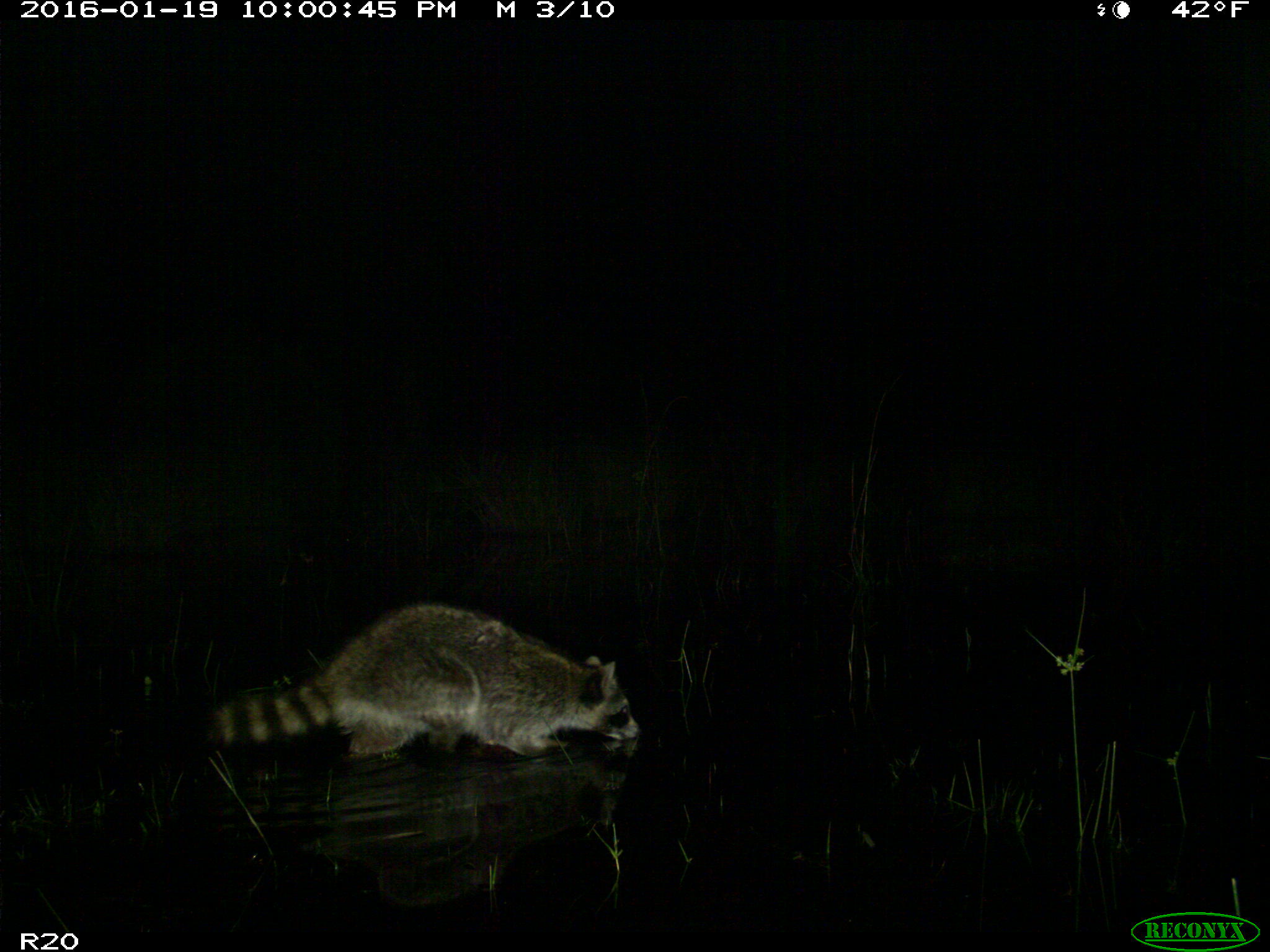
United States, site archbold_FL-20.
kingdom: Animalia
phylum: Chordata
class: Mammalia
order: Carnivora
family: Procyonidae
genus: Procyon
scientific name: Procyon lotor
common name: common raccoon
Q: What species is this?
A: Procyon lotor (common raccoon).